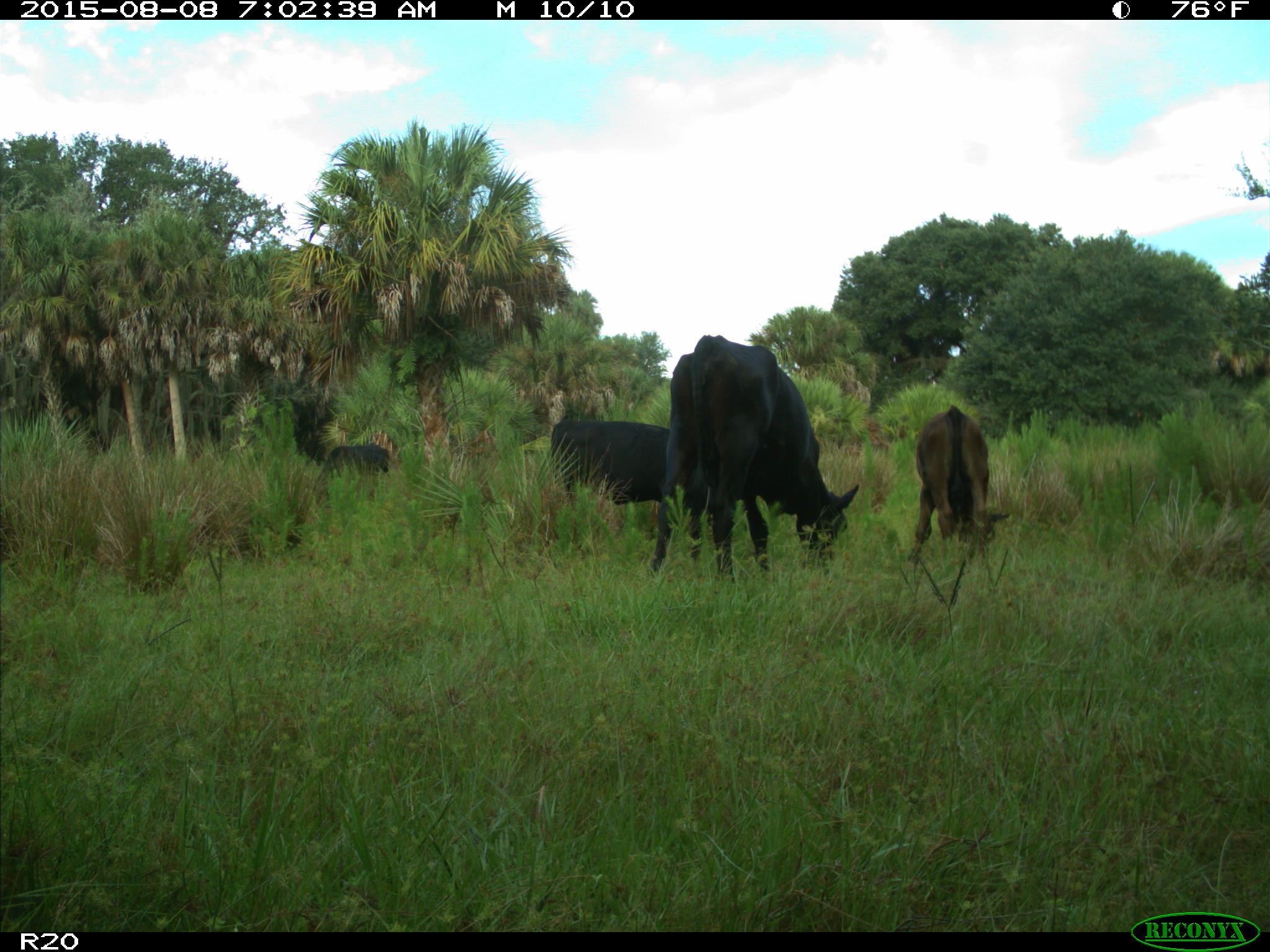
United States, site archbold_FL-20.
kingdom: Animalia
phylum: Chordata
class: Mammalia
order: Artiodactyla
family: Bovidae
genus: Bos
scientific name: Bos taurus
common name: domestic cow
Bos taurus (domestic cow).